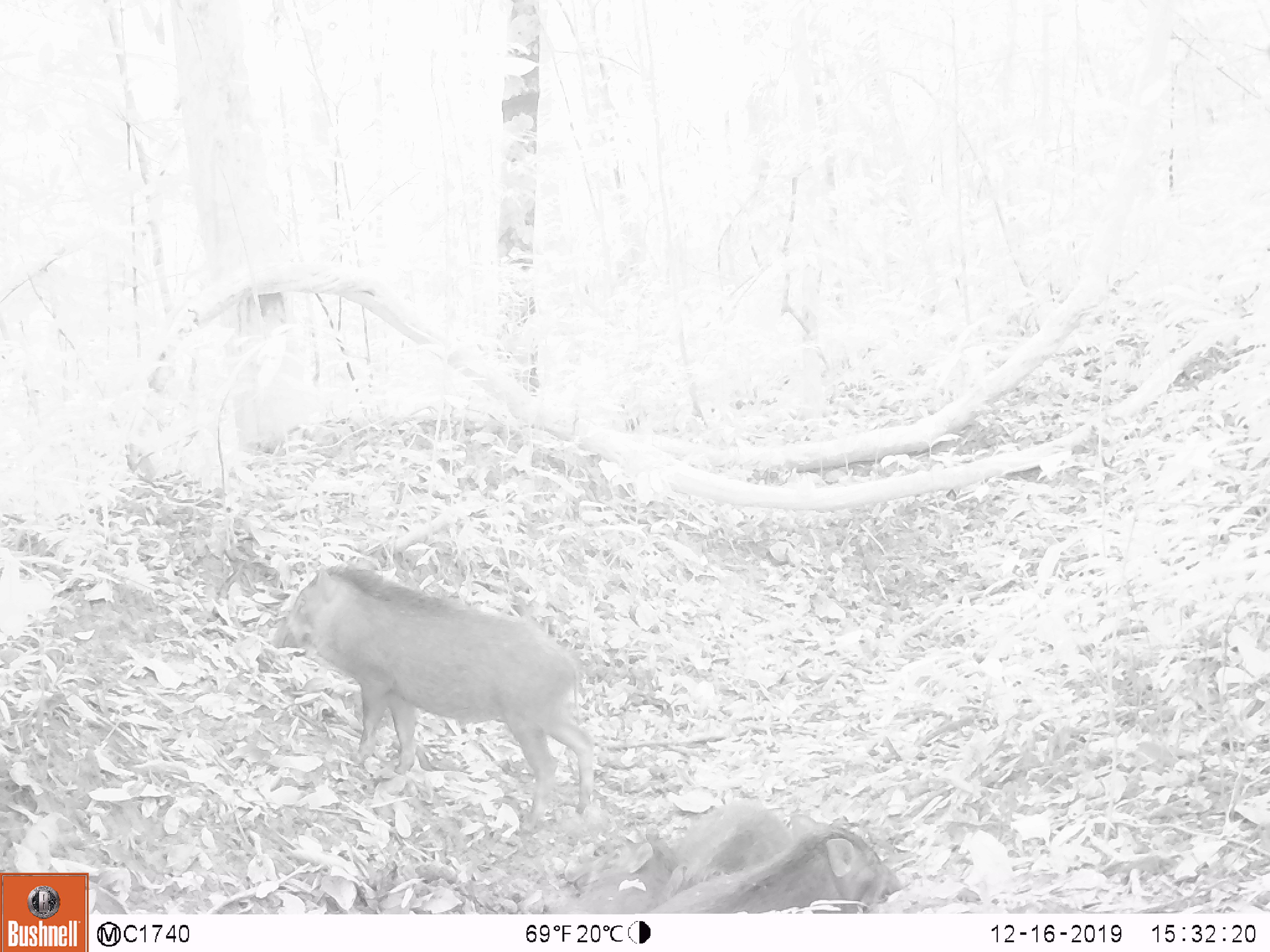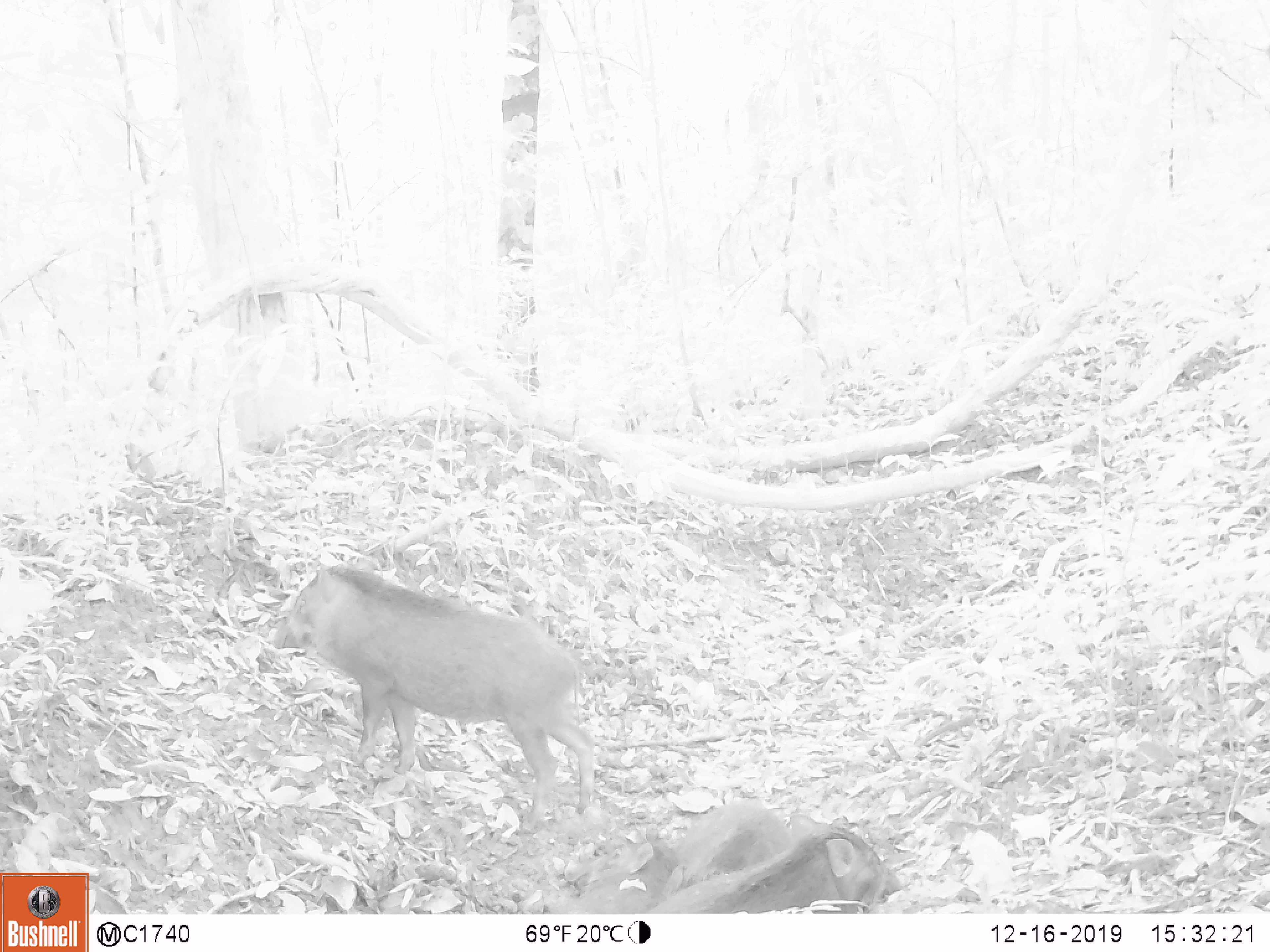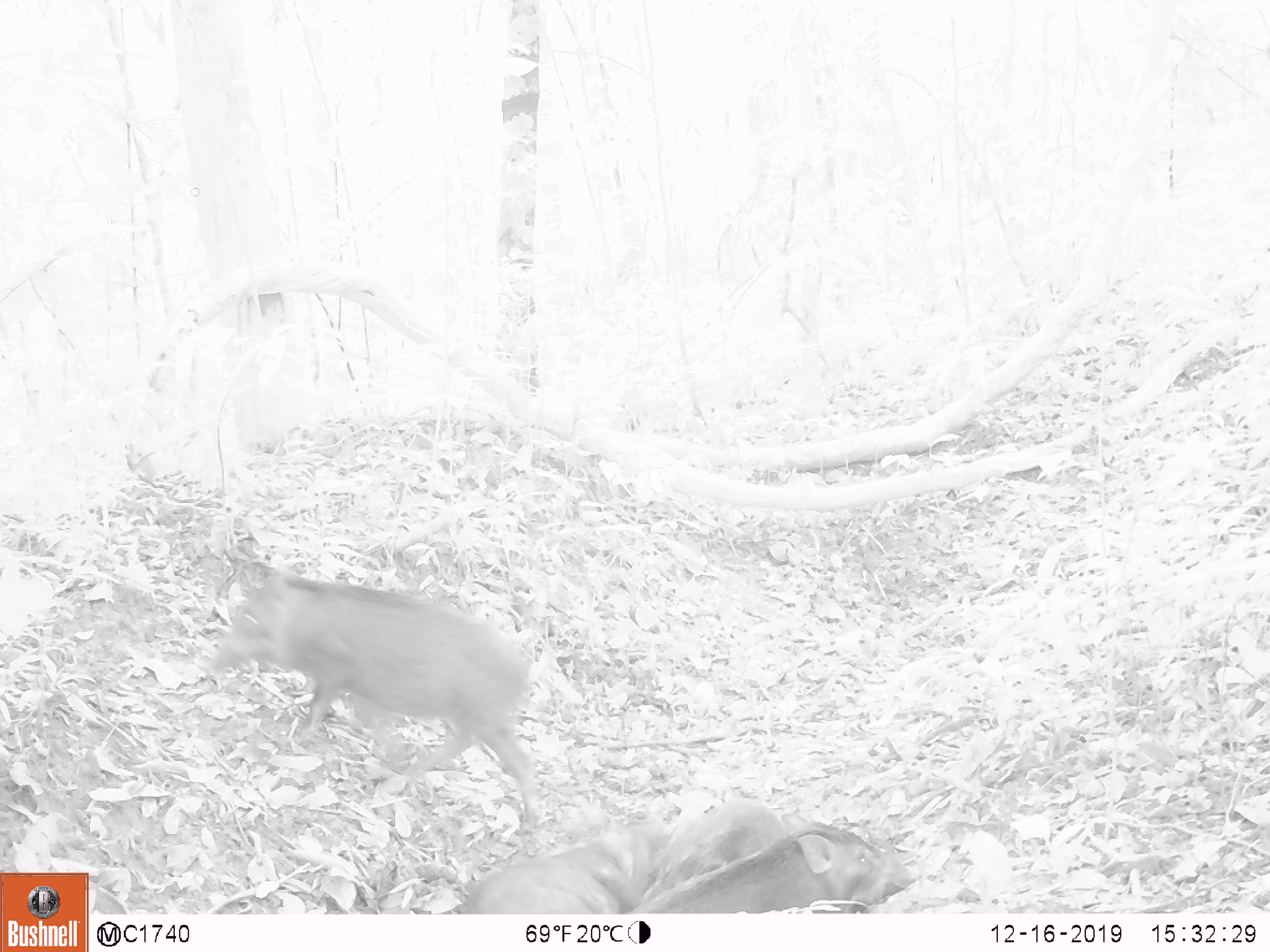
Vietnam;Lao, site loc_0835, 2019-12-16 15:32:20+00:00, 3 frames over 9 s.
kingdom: Animalia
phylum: Chordata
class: Mammalia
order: Artiodactyla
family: Suidae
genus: Sus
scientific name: Sus scrofa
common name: eurasian wild pig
Eurasian wild pig (Sus scrofa). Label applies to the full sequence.